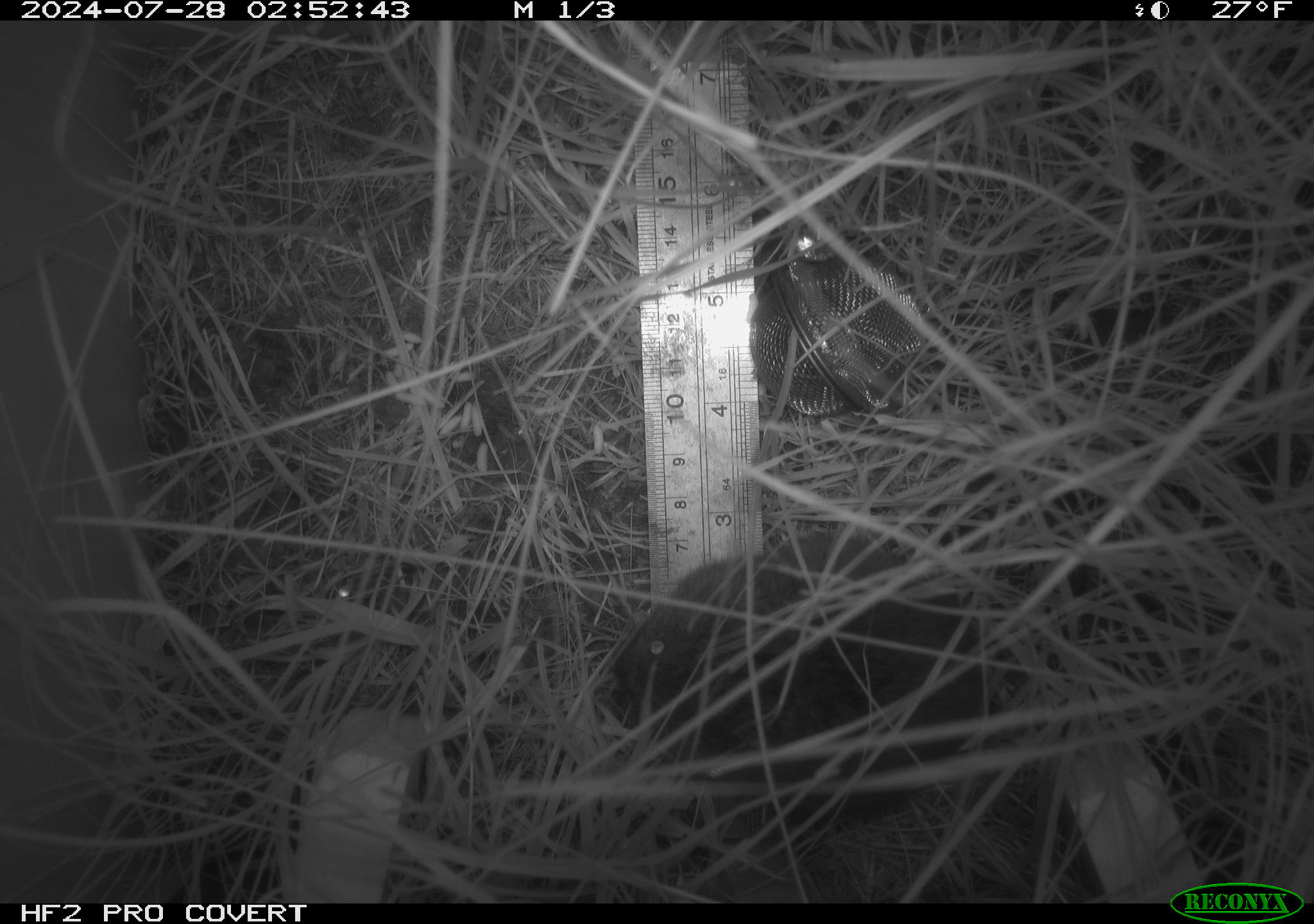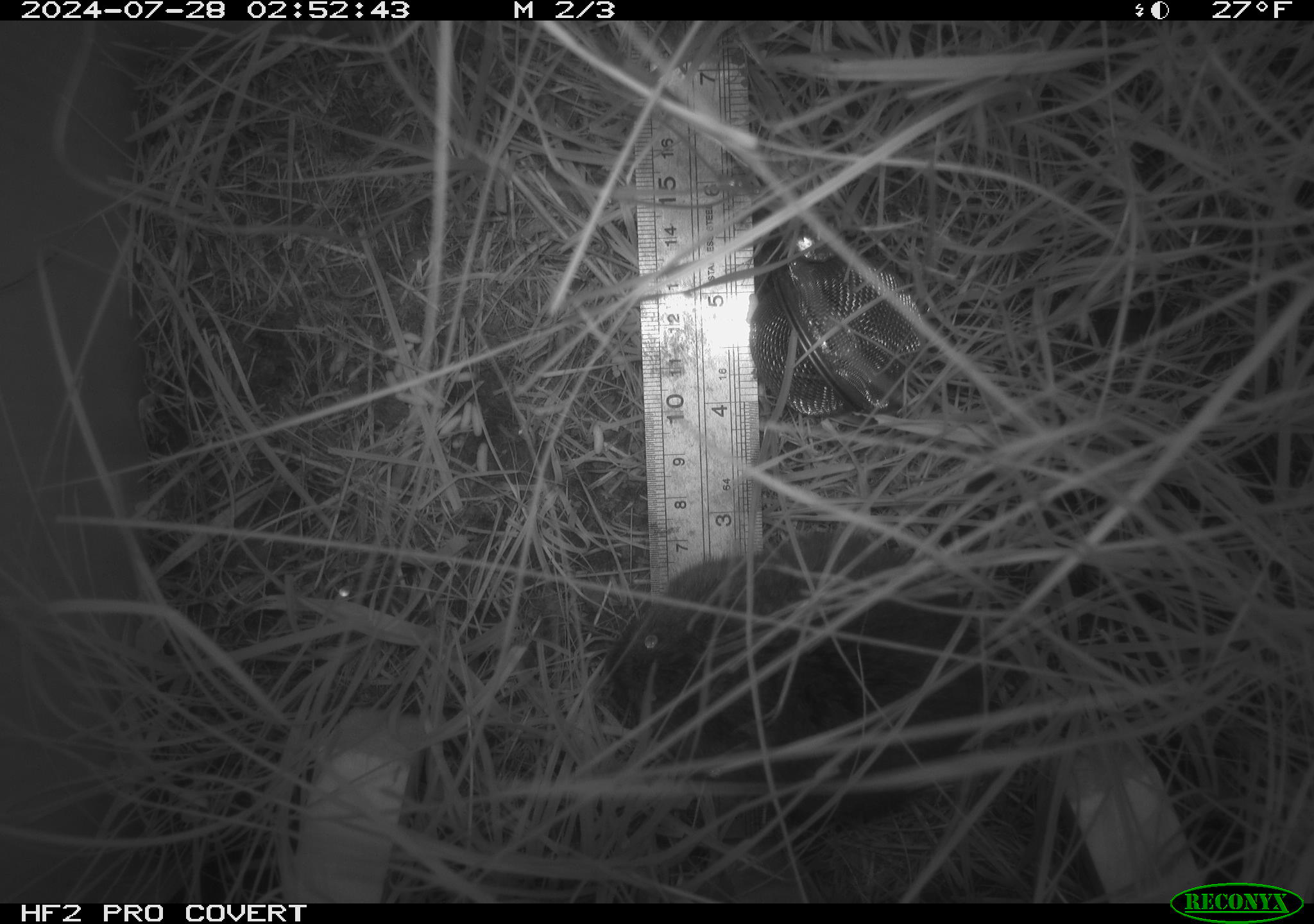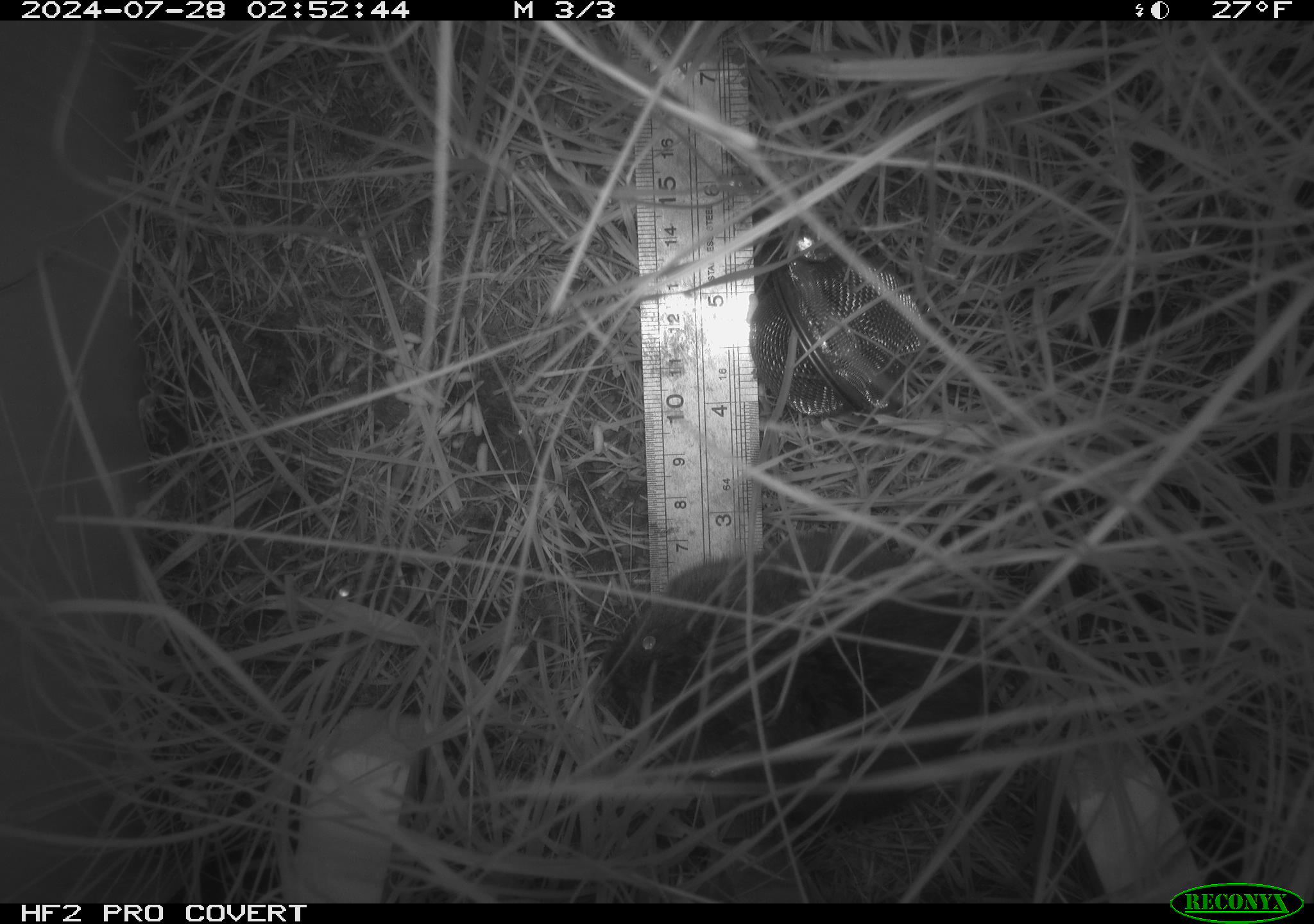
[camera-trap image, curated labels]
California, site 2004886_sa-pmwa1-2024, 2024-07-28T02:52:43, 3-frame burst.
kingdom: Animalia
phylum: Chordata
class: Mammalia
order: Rodentia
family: Cricetidae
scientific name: Arvicolinae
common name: voles, lemmings, and muskrats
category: arvicolinae subfamily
Arvicolinae subfamily (voles, lemmings, and muskrats) (Arvicolinae).